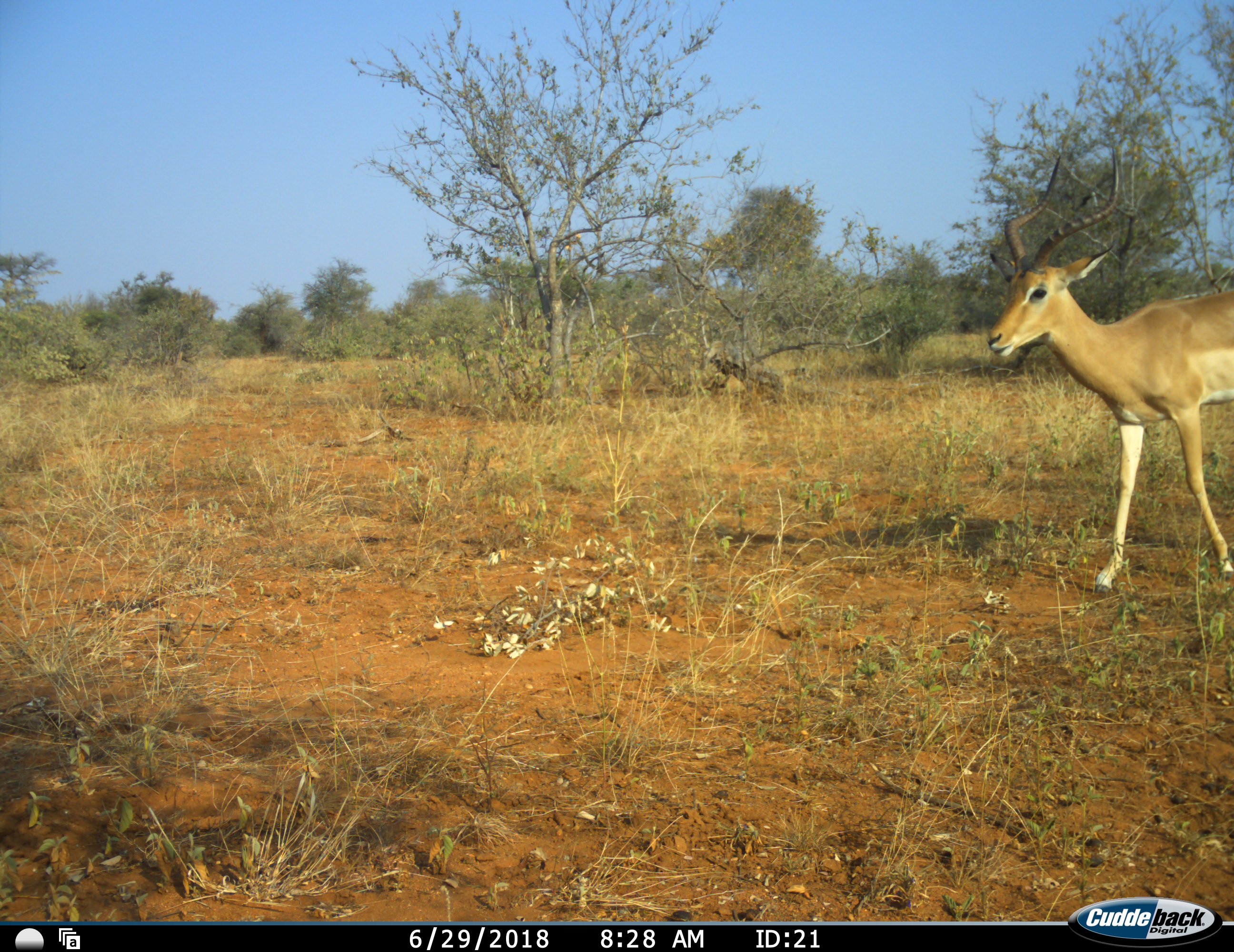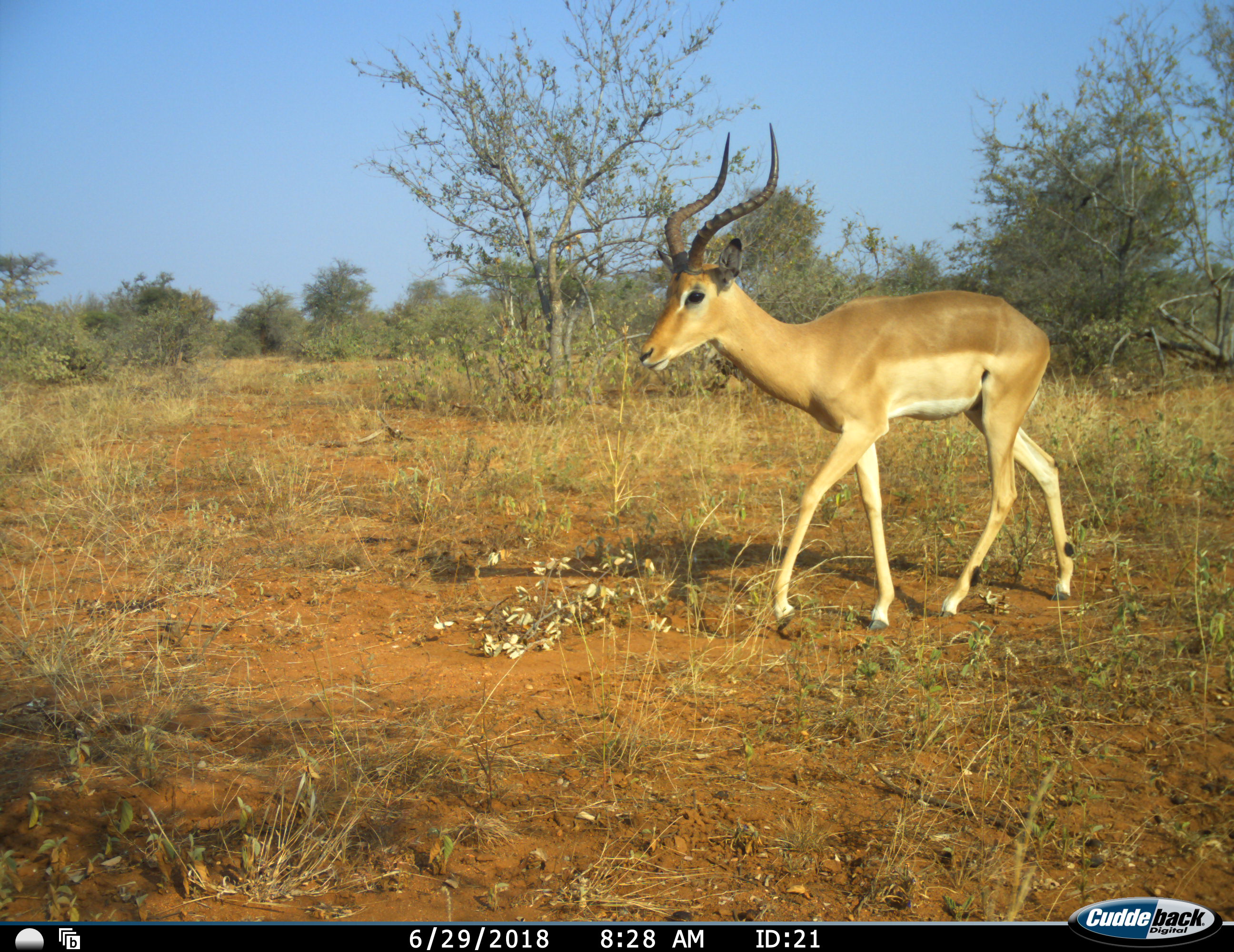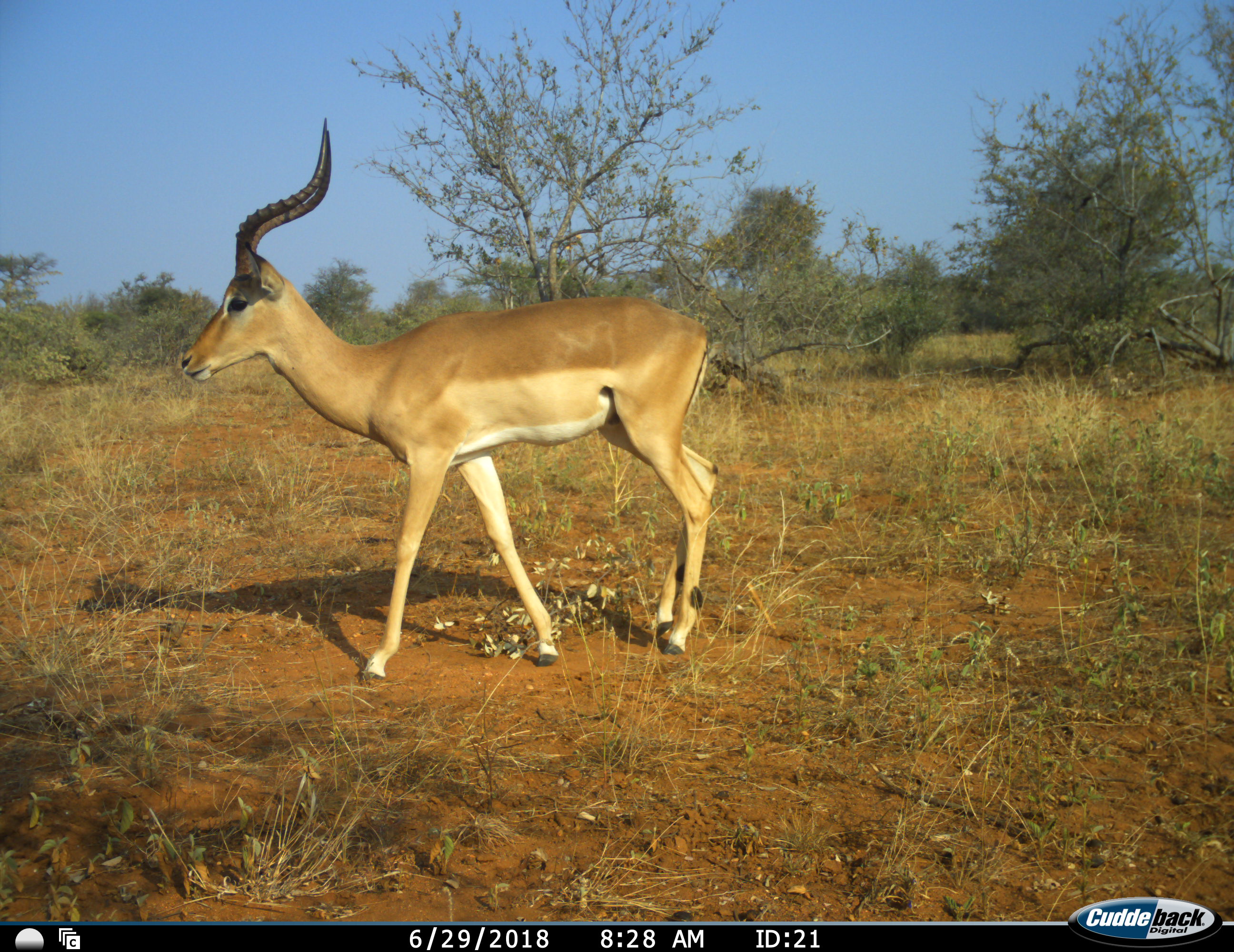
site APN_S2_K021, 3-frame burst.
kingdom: Animalia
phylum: Chordata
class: Mammalia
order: Artiodactyla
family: Bovidae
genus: Aepyceros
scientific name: Aepyceros melampus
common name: impala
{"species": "impala (Aepyceros melampus)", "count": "1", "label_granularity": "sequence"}